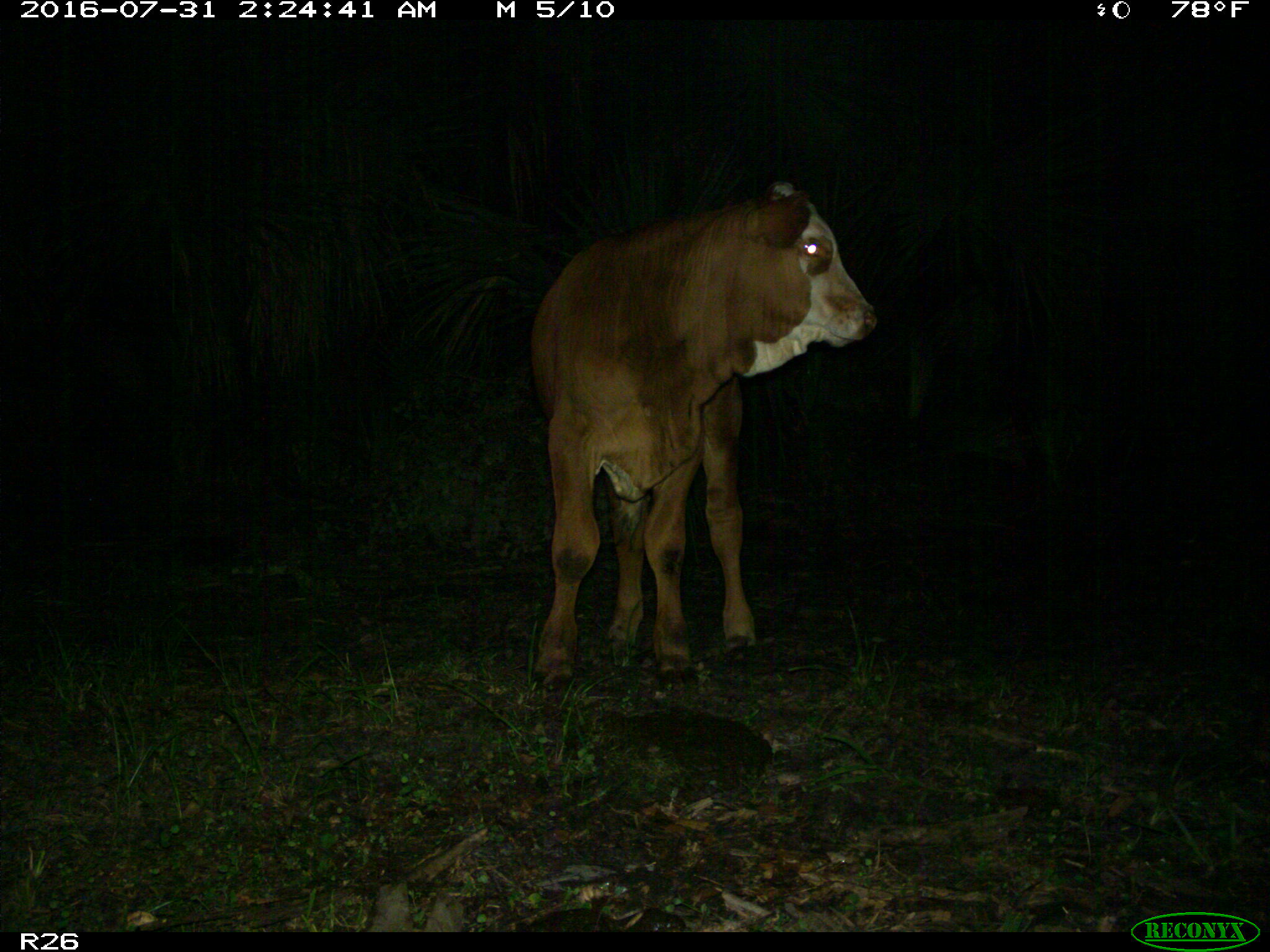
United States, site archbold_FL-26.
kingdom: Animalia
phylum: Chordata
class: Mammalia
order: Artiodactyla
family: Bovidae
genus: Bos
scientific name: Bos taurus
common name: domestic cow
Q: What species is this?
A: Bos taurus (domestic cow).